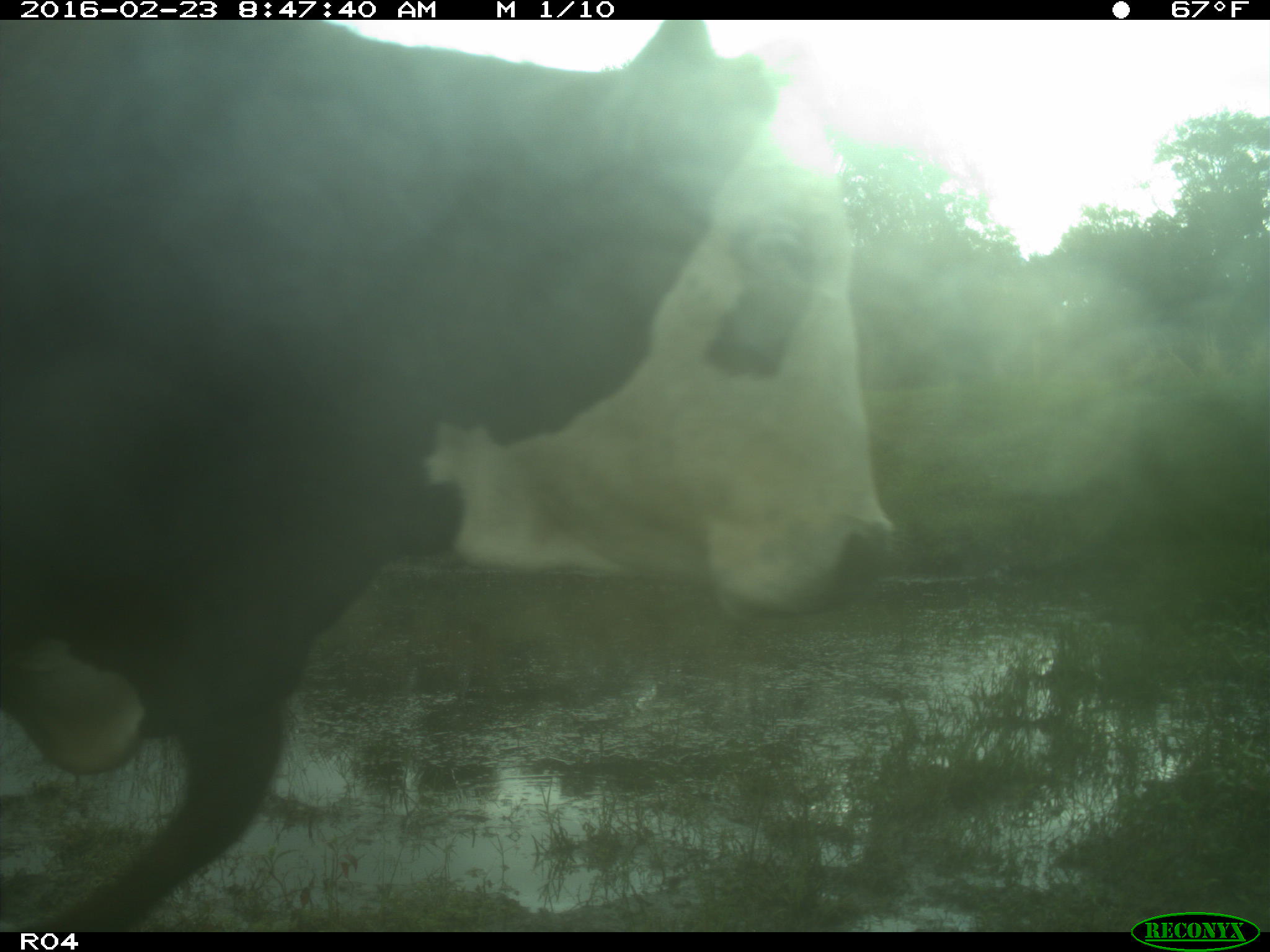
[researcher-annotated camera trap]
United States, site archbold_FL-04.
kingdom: Animalia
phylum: Chordata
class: Mammalia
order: Artiodactyla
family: Bovidae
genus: Bos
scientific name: Bos taurus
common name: domestic cow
Bos taurus (domestic cow).